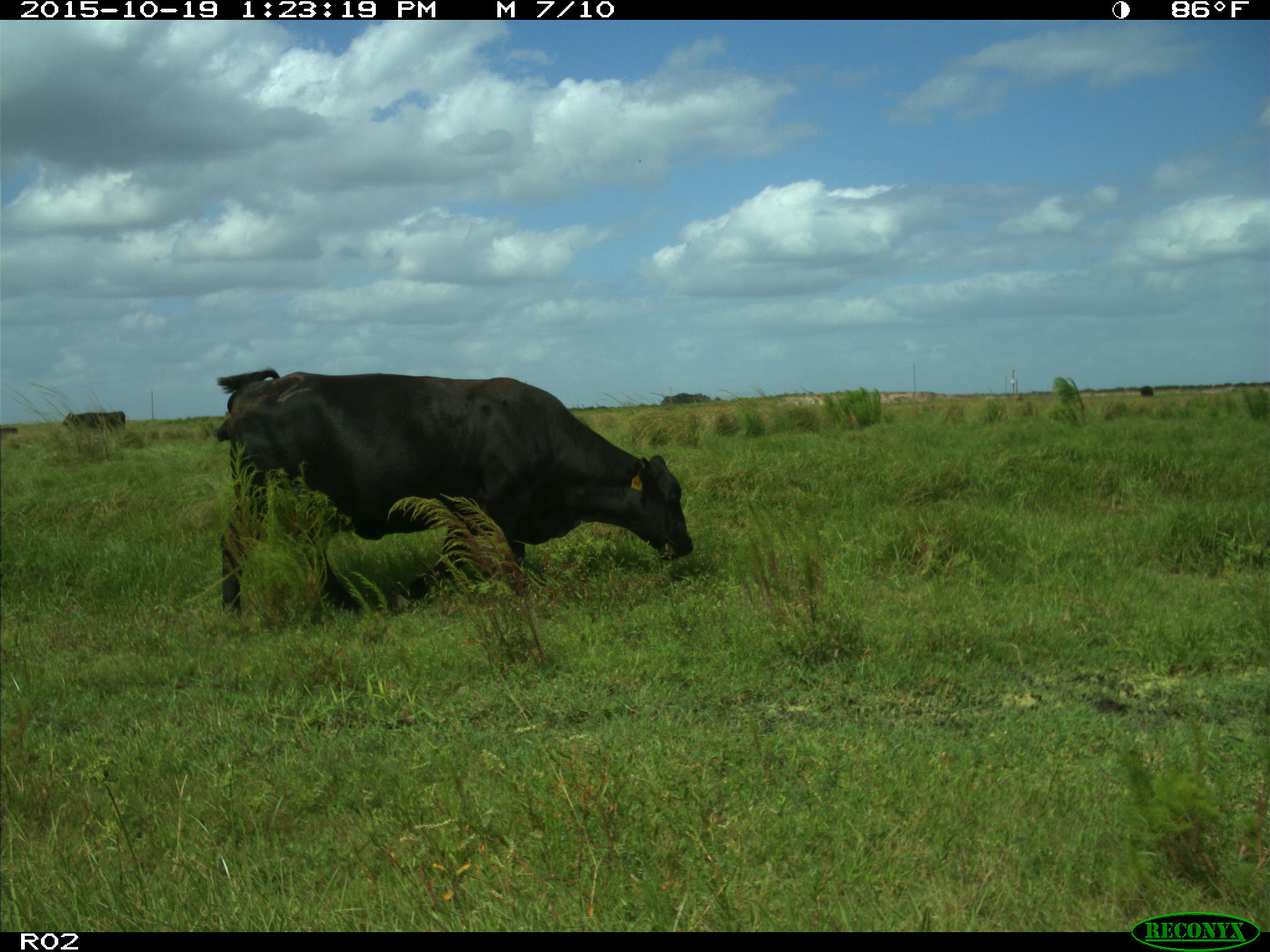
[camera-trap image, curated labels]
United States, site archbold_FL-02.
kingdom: Animalia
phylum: Chordata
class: Mammalia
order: Artiodactyla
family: Bovidae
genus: Bos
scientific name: Bos taurus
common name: domestic cow